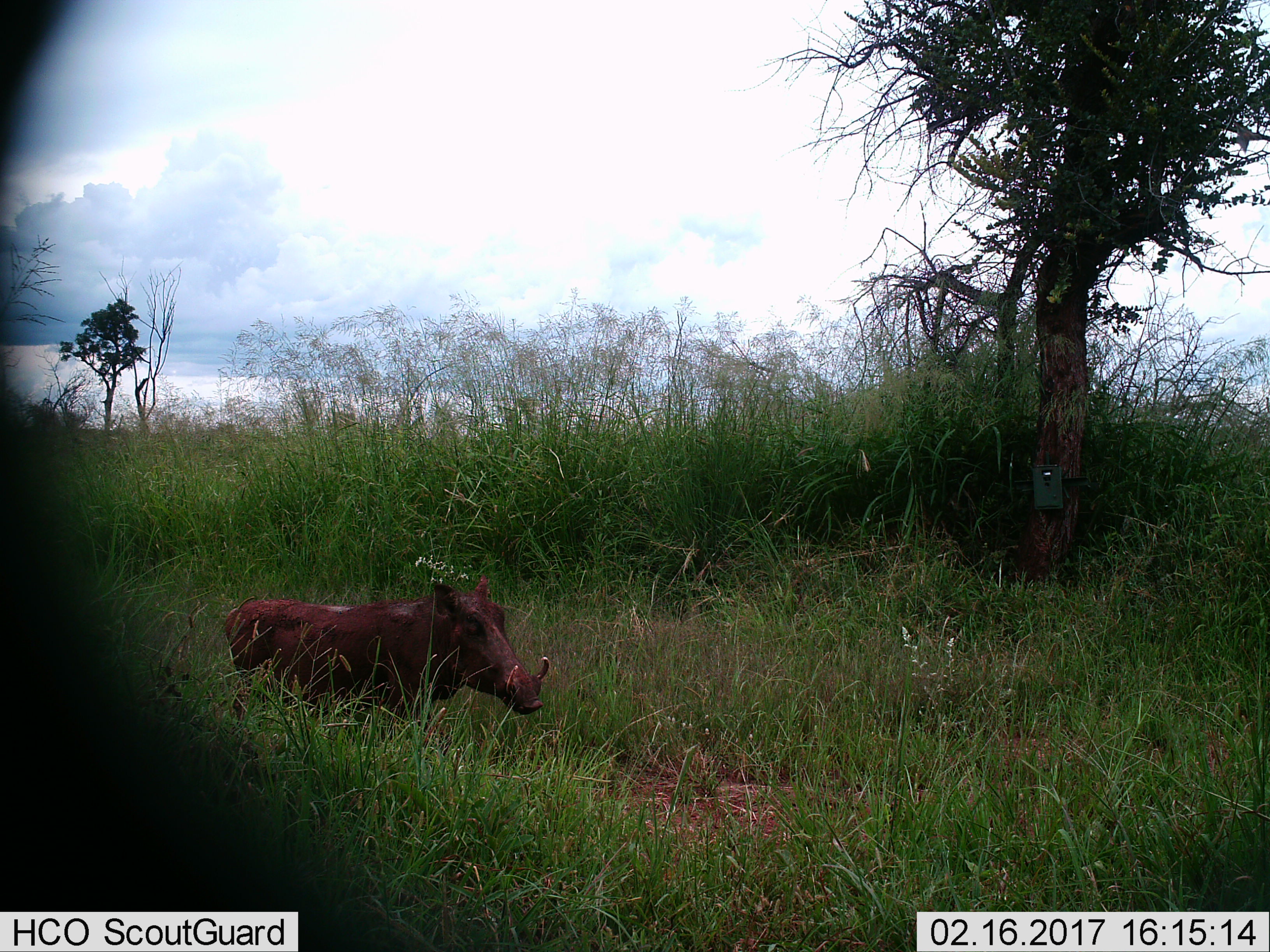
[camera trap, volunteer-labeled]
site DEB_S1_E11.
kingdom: Animalia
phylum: Chordata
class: Mammalia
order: Artiodactyla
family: Suidae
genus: Phacochoerus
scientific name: Phacochoerus africanus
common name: warthog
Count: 1.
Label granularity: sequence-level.